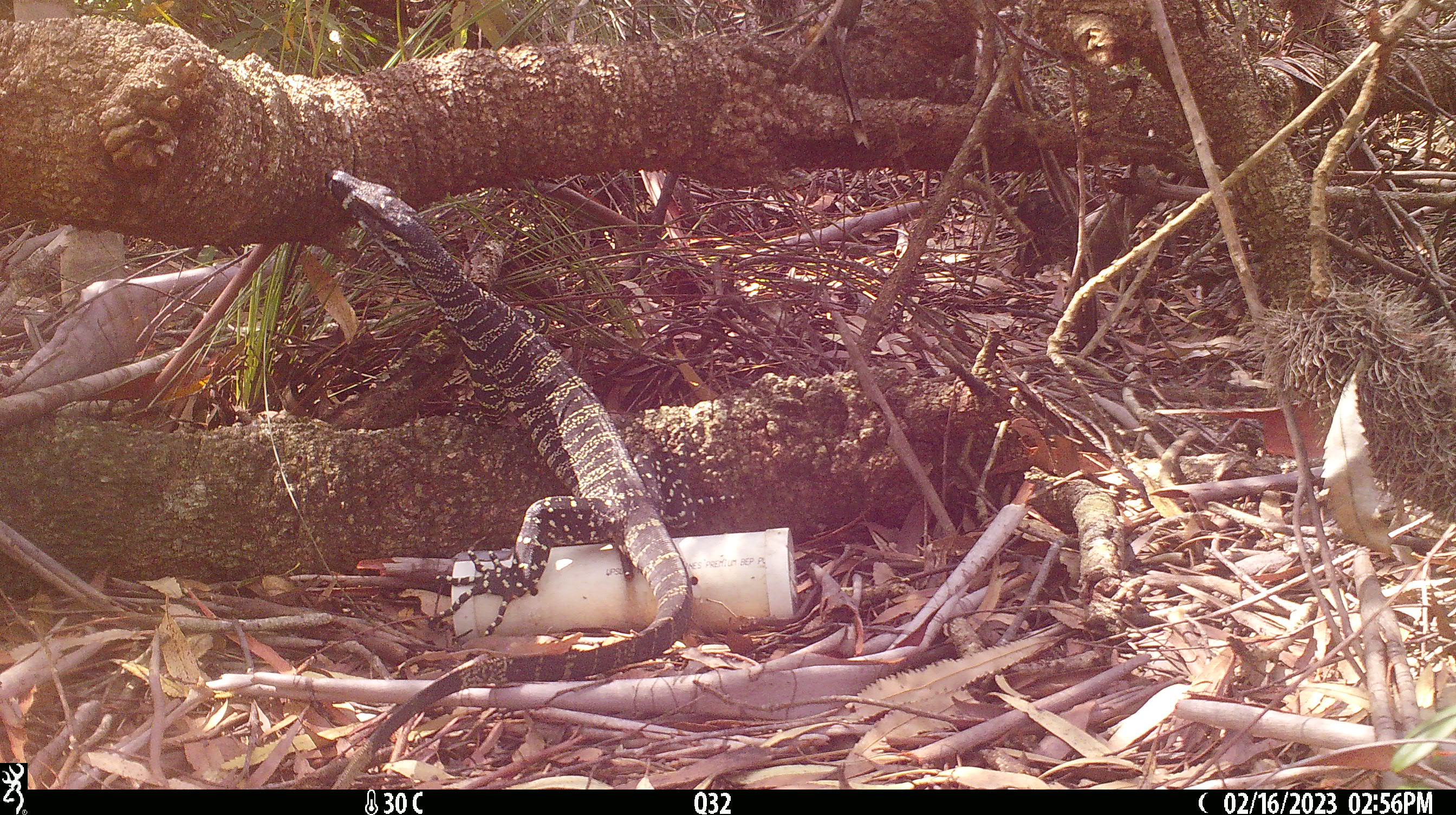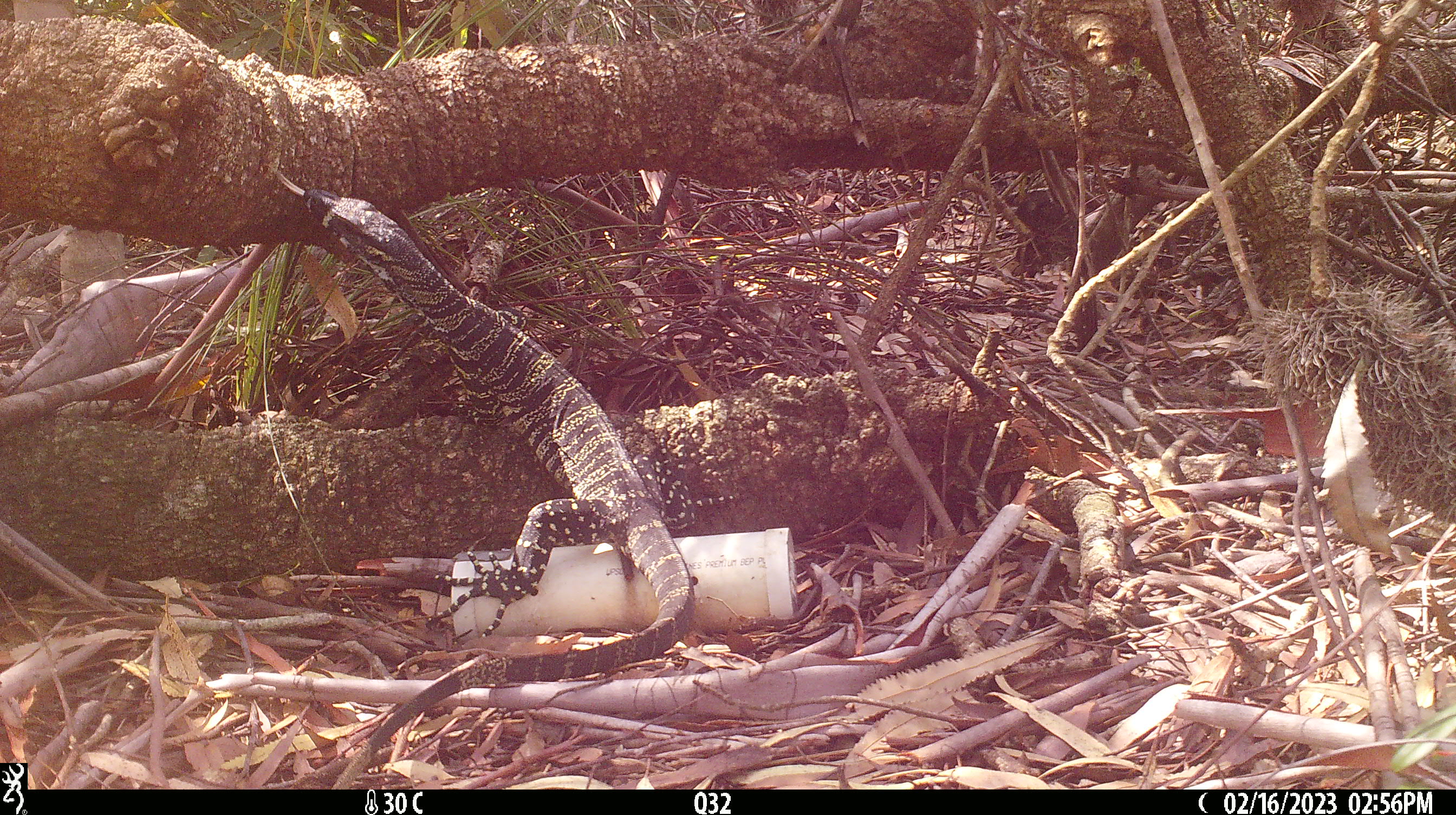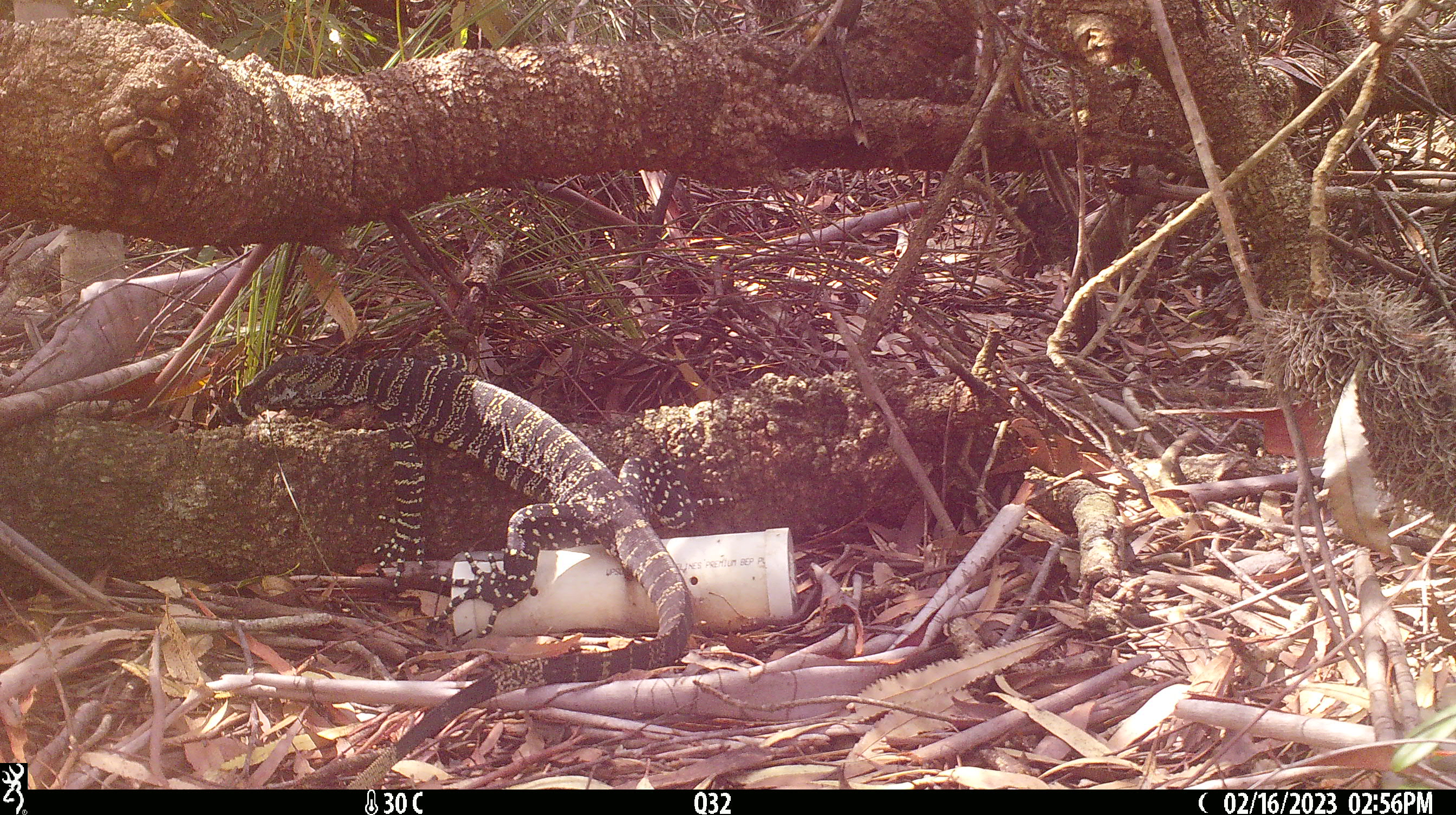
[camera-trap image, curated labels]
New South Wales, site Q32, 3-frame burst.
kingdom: Animalia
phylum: Chordata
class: Reptilia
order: Squamata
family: Varanidae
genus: Varanus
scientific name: Varanus varius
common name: lace monitor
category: goanna